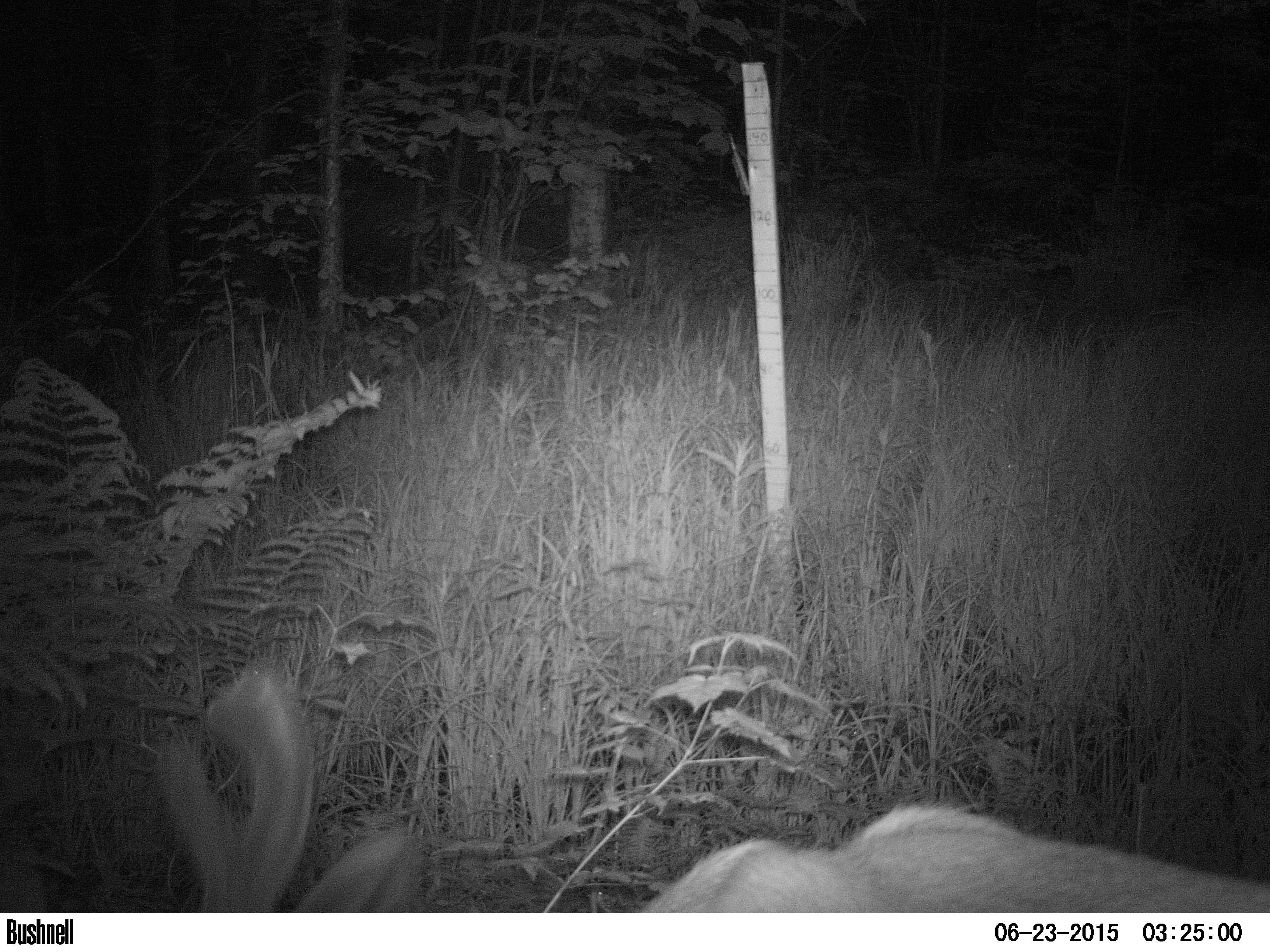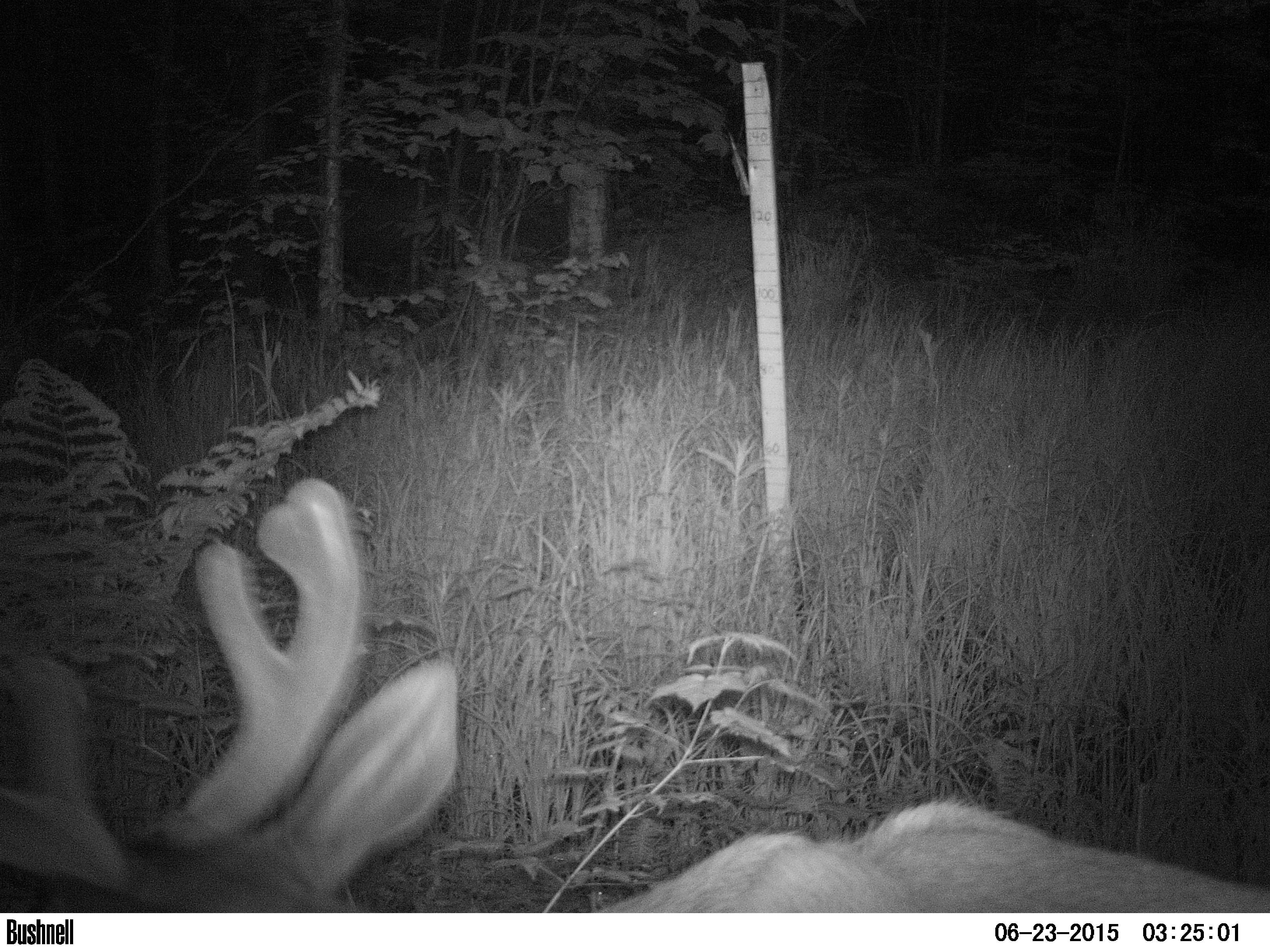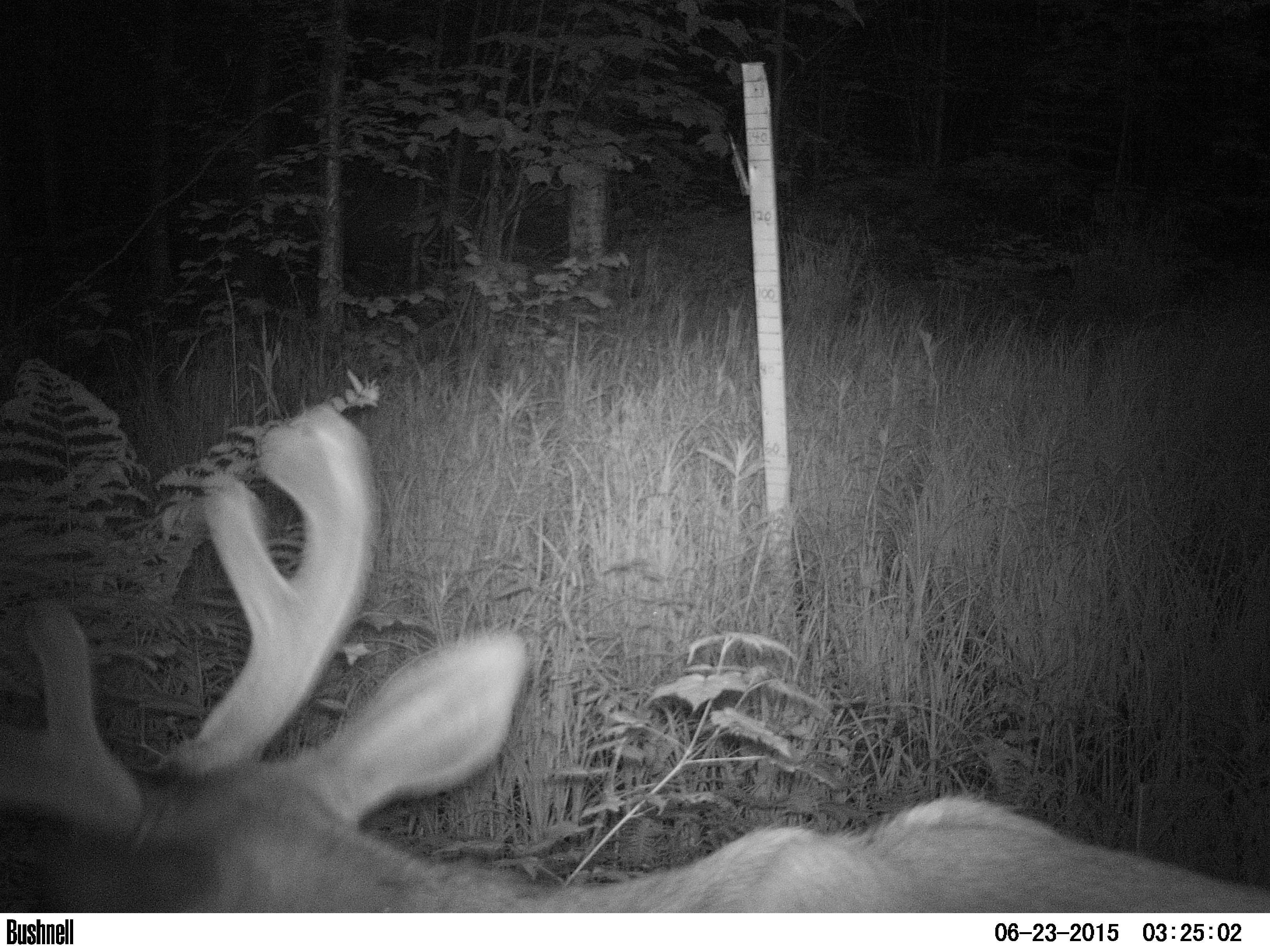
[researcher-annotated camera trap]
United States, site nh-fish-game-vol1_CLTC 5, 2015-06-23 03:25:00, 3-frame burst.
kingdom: Animalia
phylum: Chordata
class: Mammalia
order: Artiodactyla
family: Cervidae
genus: Odocoileus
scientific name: Odocoileus virginianus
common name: white-tailed deer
White-tailed deer (Odocoileus virginianus).